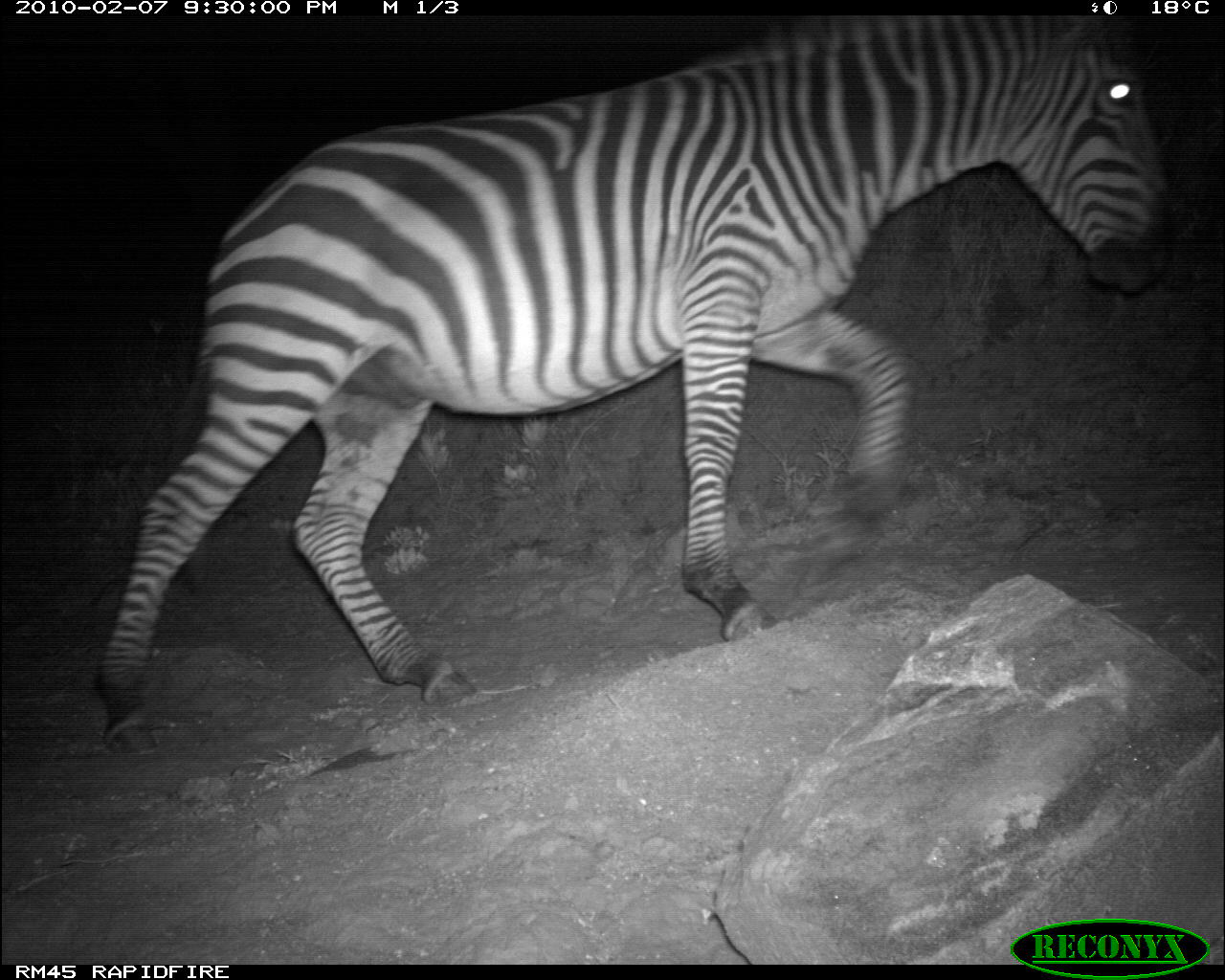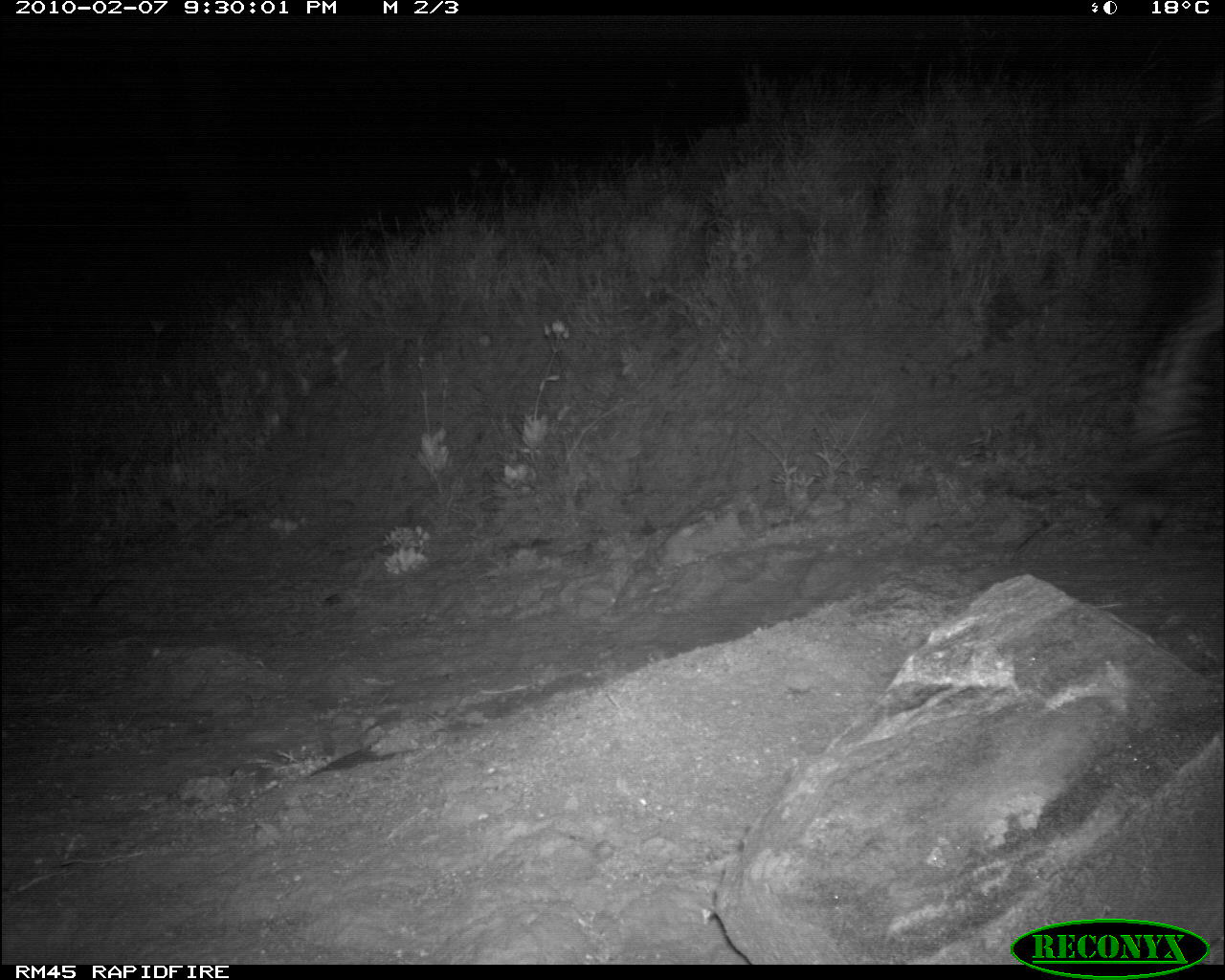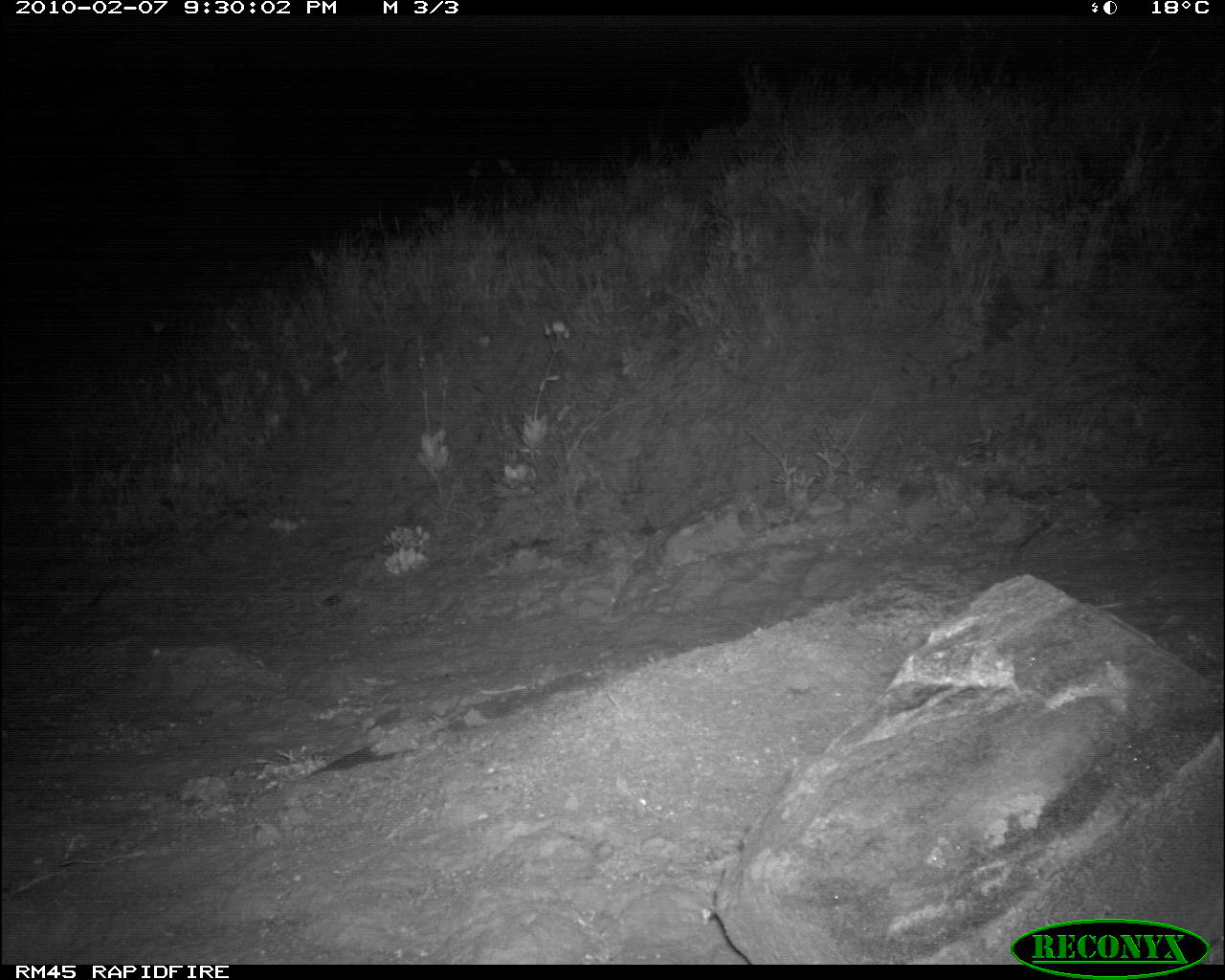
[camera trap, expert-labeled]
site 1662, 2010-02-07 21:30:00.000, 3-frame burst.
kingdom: Animalia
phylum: Chordata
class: Mammalia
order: Perissodactyla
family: Equidae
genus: Equus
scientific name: Equus quagga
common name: plains zebra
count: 1